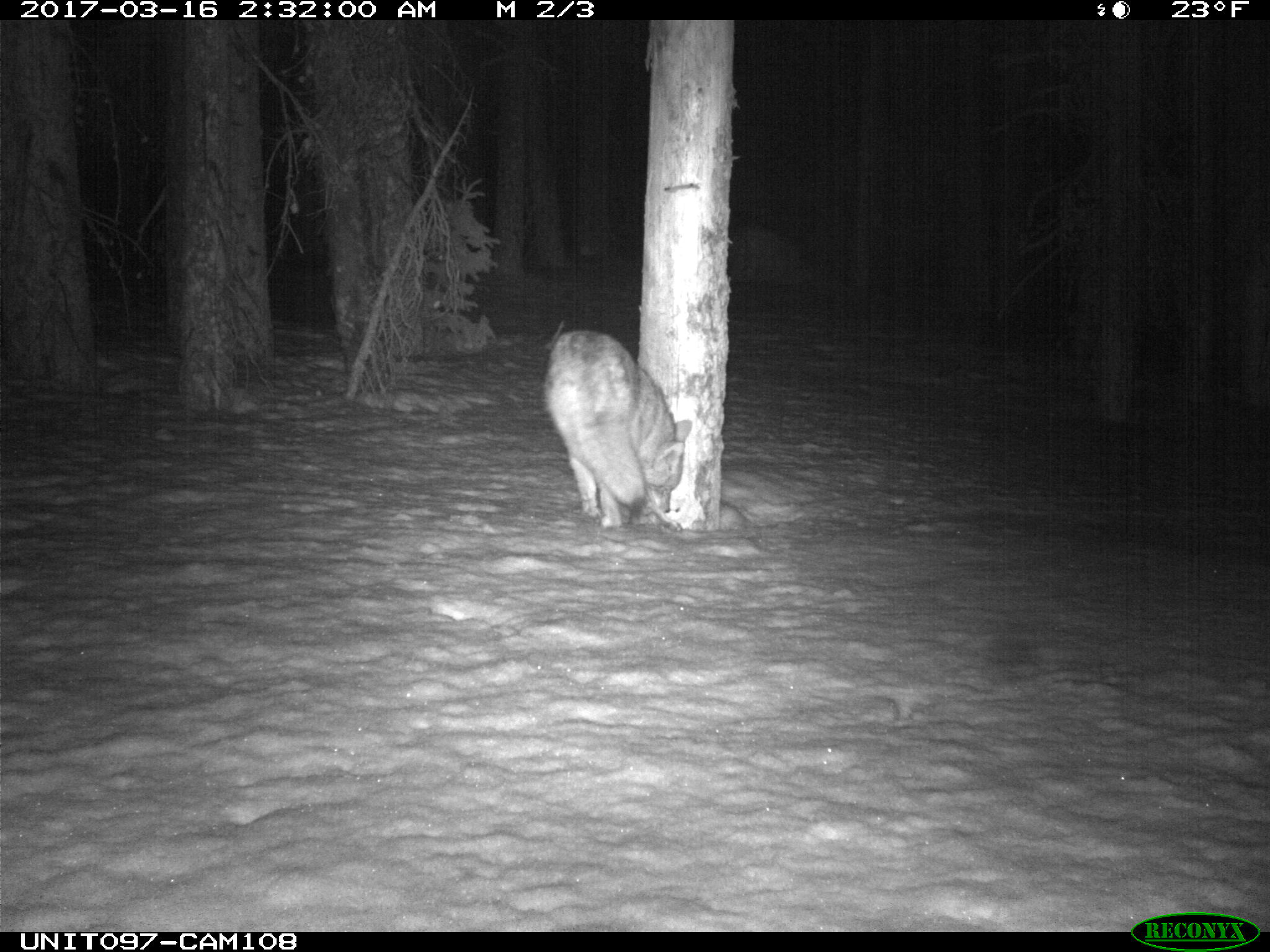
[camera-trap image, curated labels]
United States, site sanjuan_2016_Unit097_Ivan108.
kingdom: Animalia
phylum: Chordata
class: Mammalia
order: Carnivora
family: Canidae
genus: Canis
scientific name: Canis latrans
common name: coyote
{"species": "Canis latrans (coyote)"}